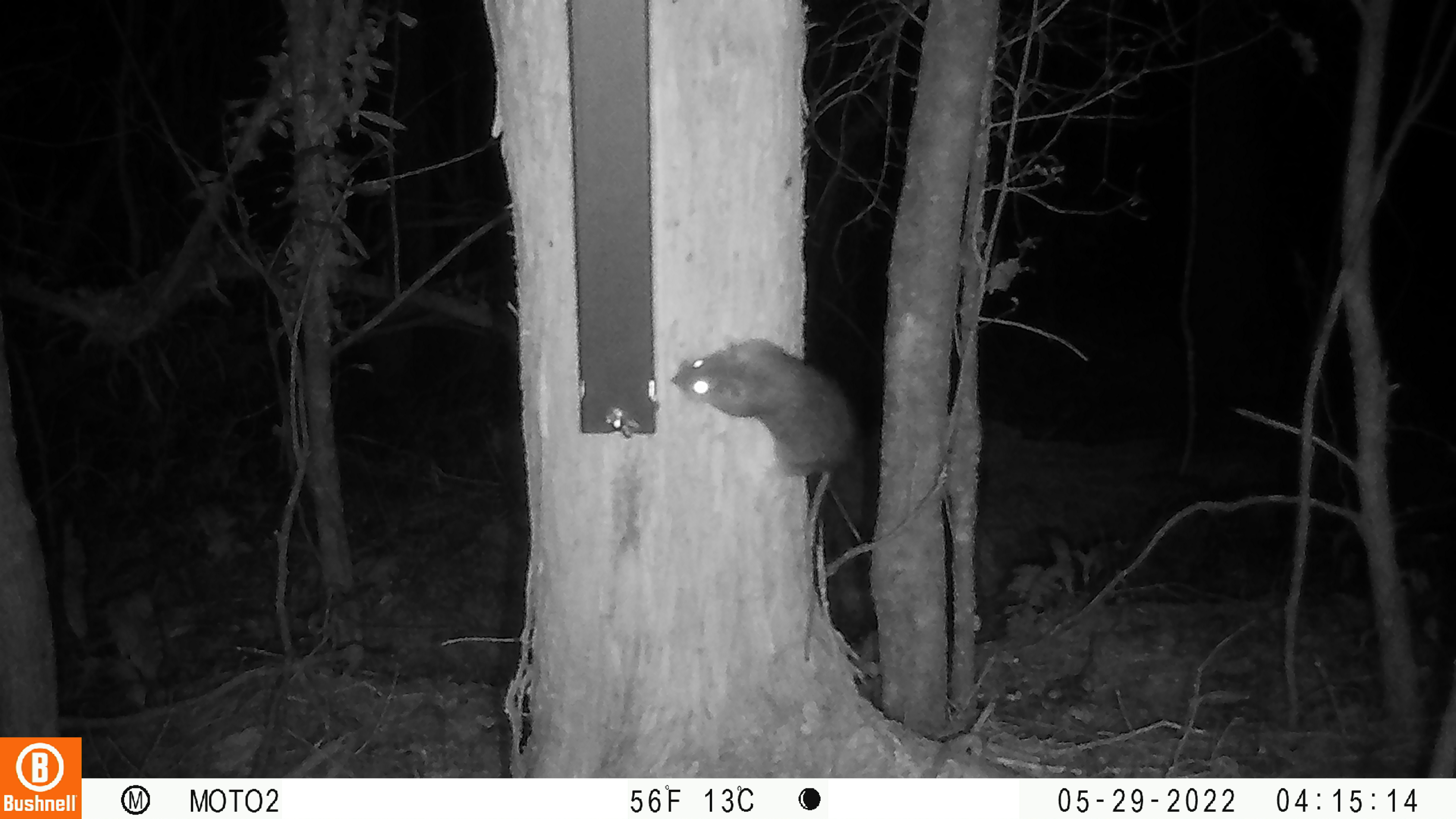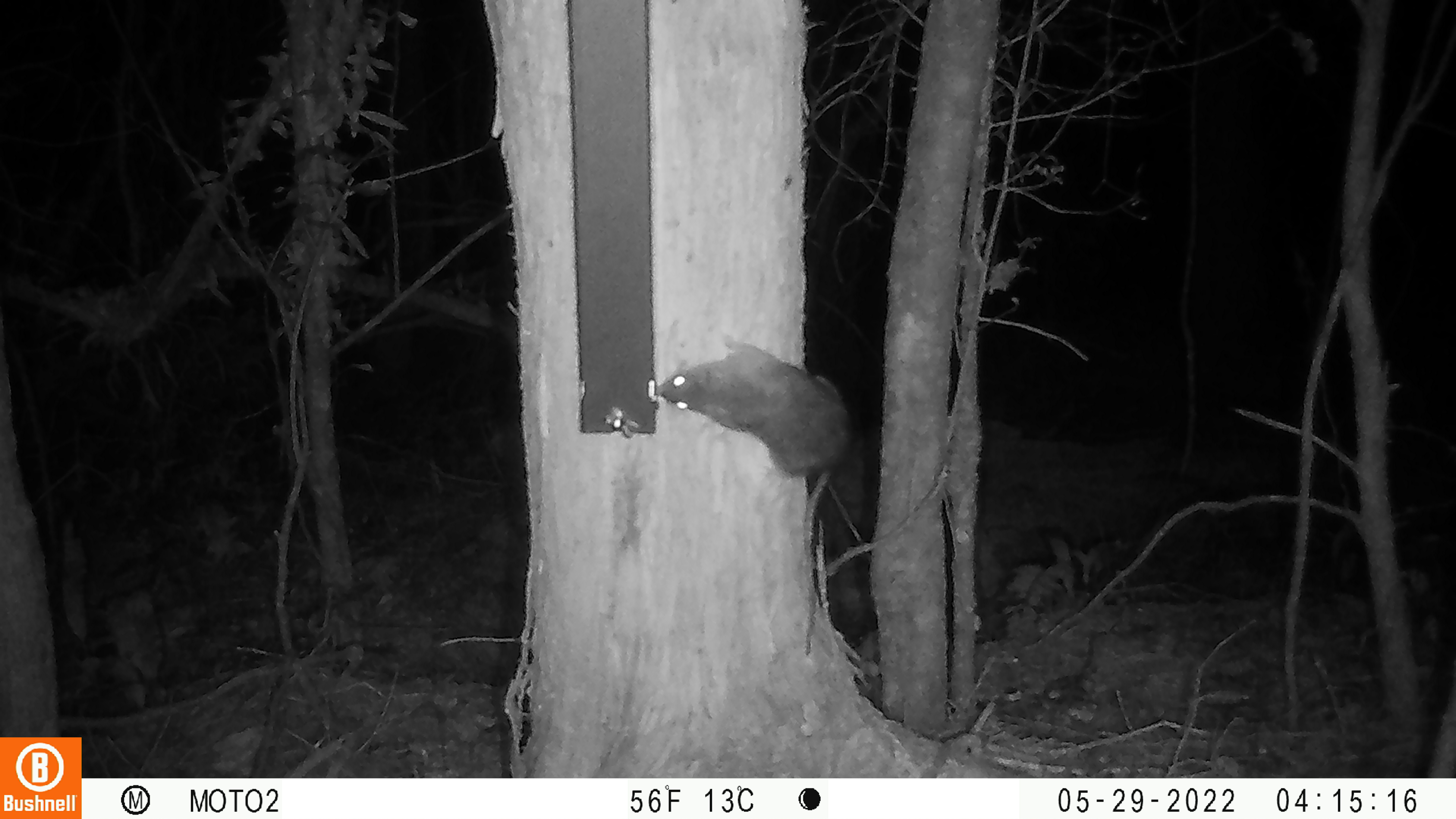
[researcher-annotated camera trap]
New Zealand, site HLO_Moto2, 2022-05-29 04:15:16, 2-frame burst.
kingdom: Animalia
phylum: Chordata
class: Mammalia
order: Rodentia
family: Muridae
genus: Rattus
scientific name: Rattus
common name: rat